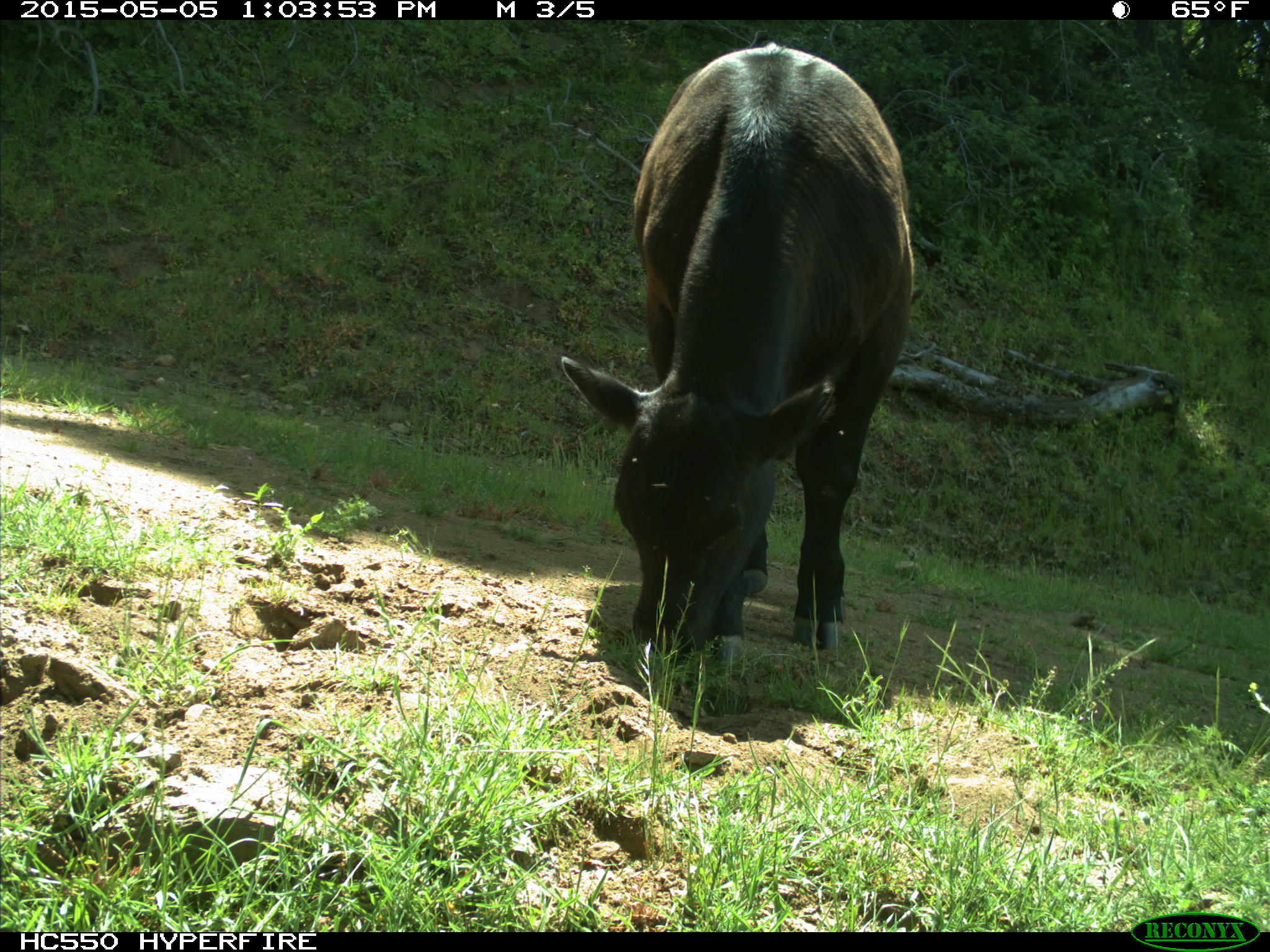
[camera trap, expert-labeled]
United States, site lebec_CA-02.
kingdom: Animalia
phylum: Chordata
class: Mammalia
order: Artiodactyla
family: Bovidae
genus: Bos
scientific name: Bos taurus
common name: domestic cow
Bos taurus (domestic cow).